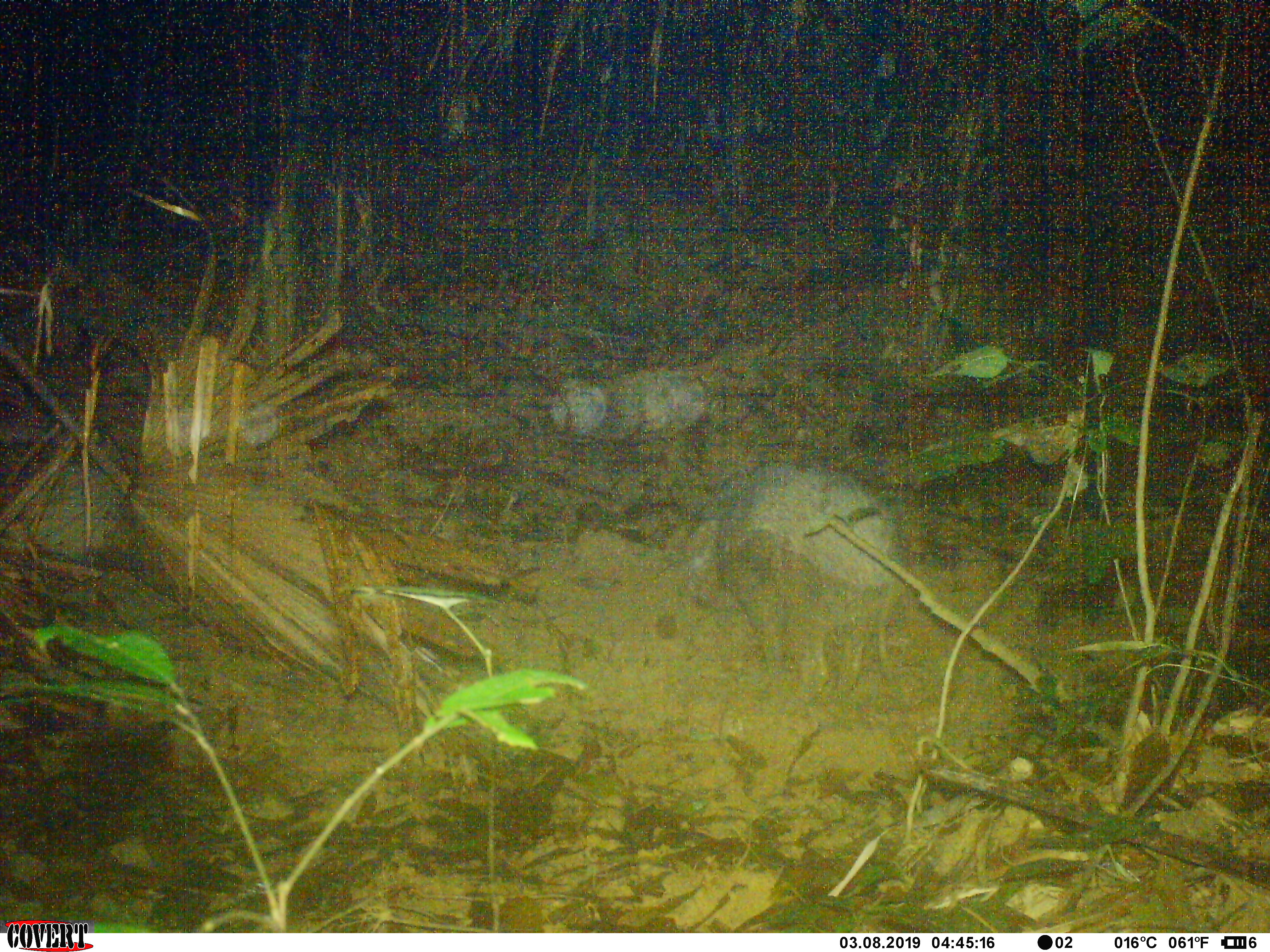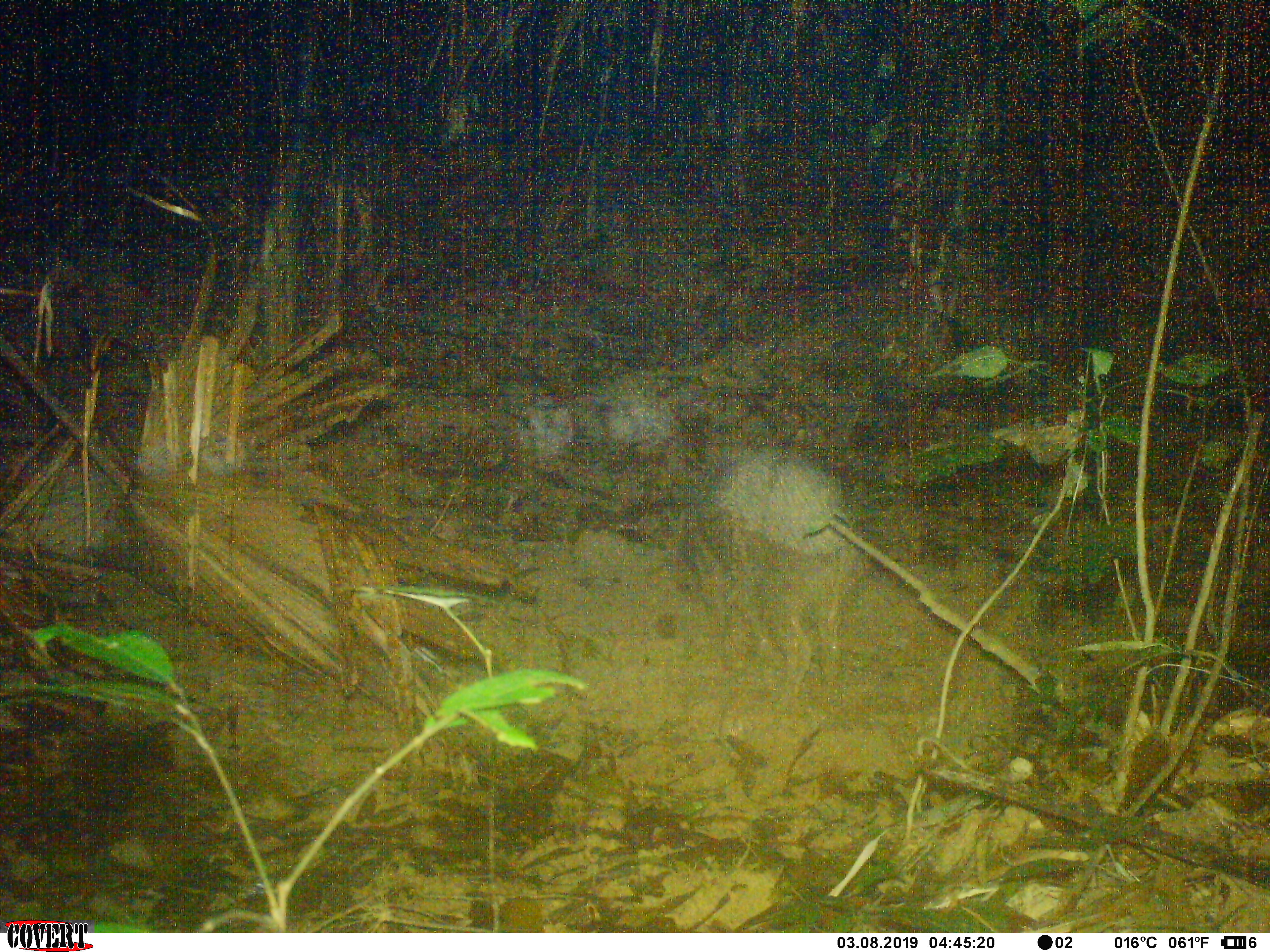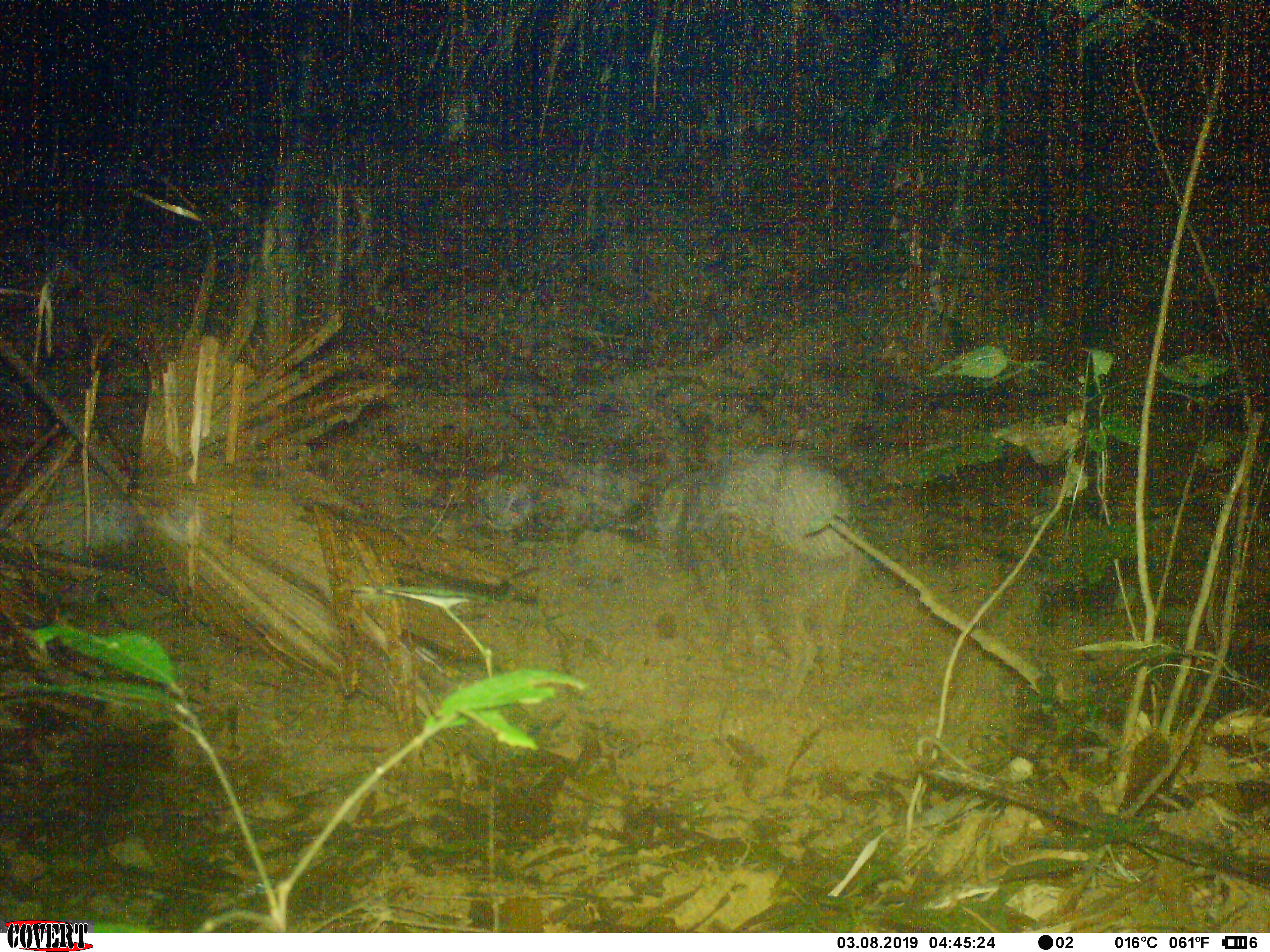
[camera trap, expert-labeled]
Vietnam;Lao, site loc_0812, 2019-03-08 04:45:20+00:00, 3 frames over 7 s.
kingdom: Animalia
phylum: Chordata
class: Mammalia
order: Artiodactyla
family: Suidae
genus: Sus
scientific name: Sus scrofa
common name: eurasian wild pig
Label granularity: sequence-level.